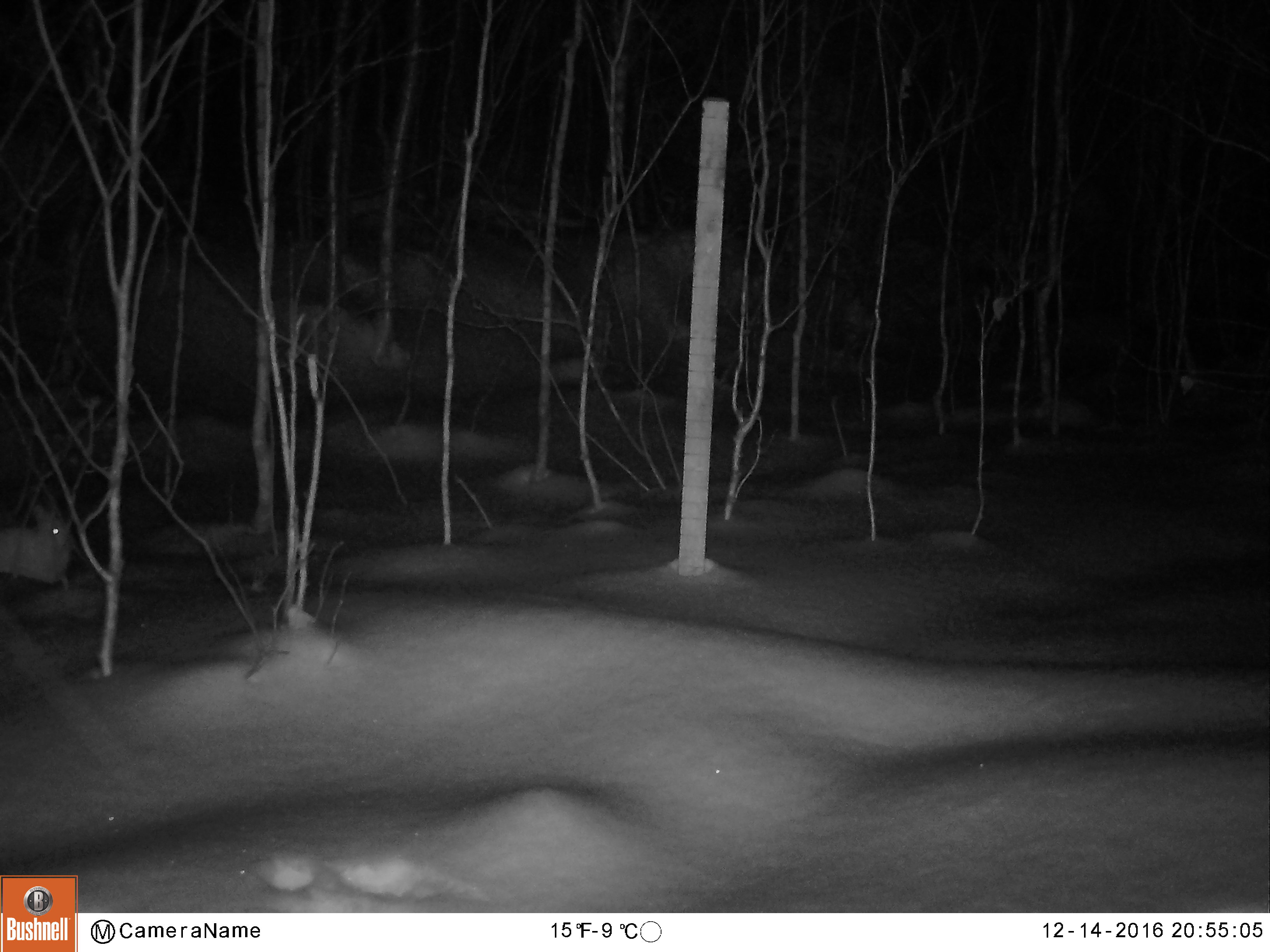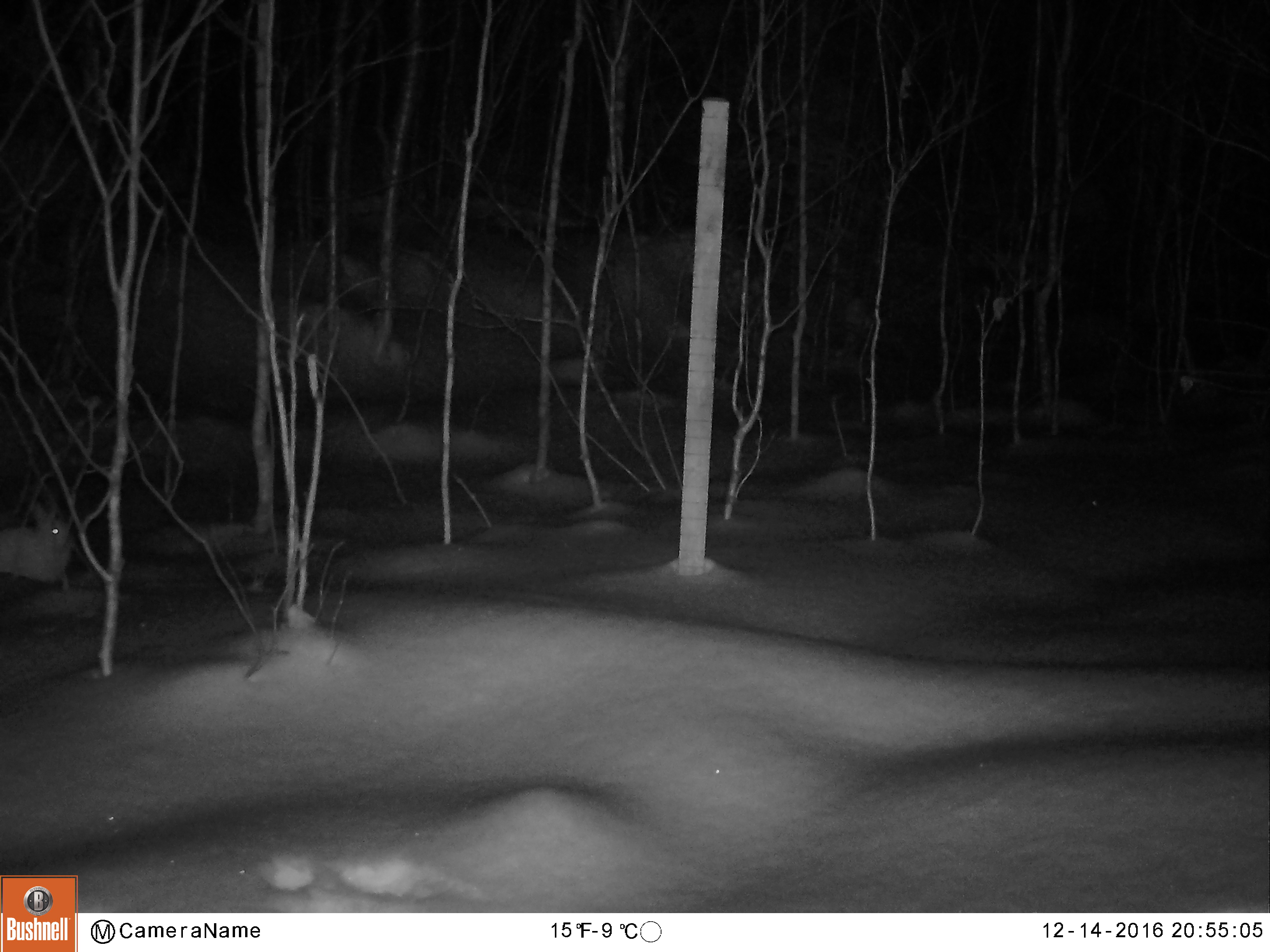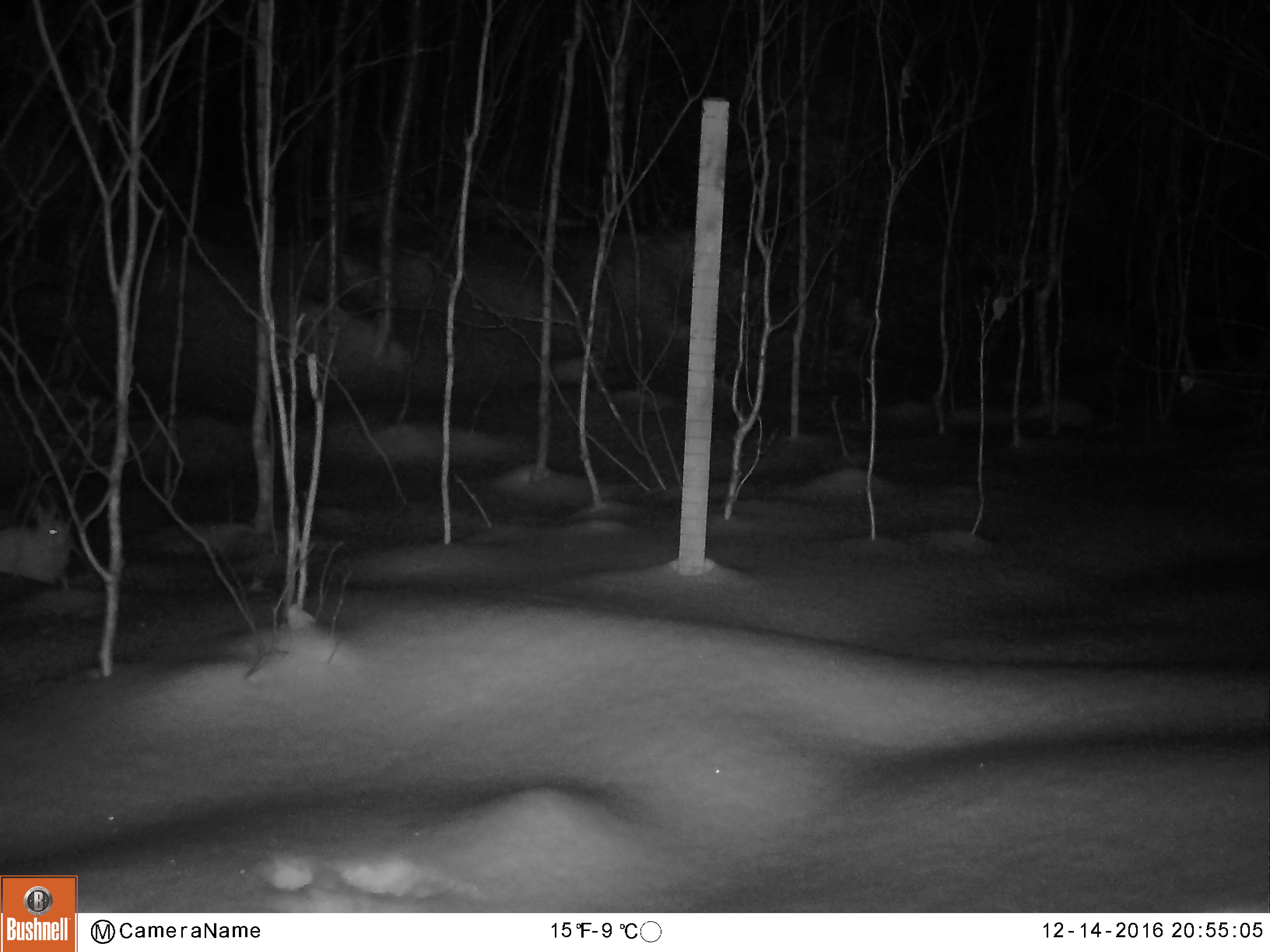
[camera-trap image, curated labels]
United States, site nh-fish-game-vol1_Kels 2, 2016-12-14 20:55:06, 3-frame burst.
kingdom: Animalia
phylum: Chordata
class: Mammalia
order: Lagomorpha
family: Leporidae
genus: Lepus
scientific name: Lepus americanus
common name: snowshoe hare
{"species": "snowshoe hare (Lepus americanus)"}